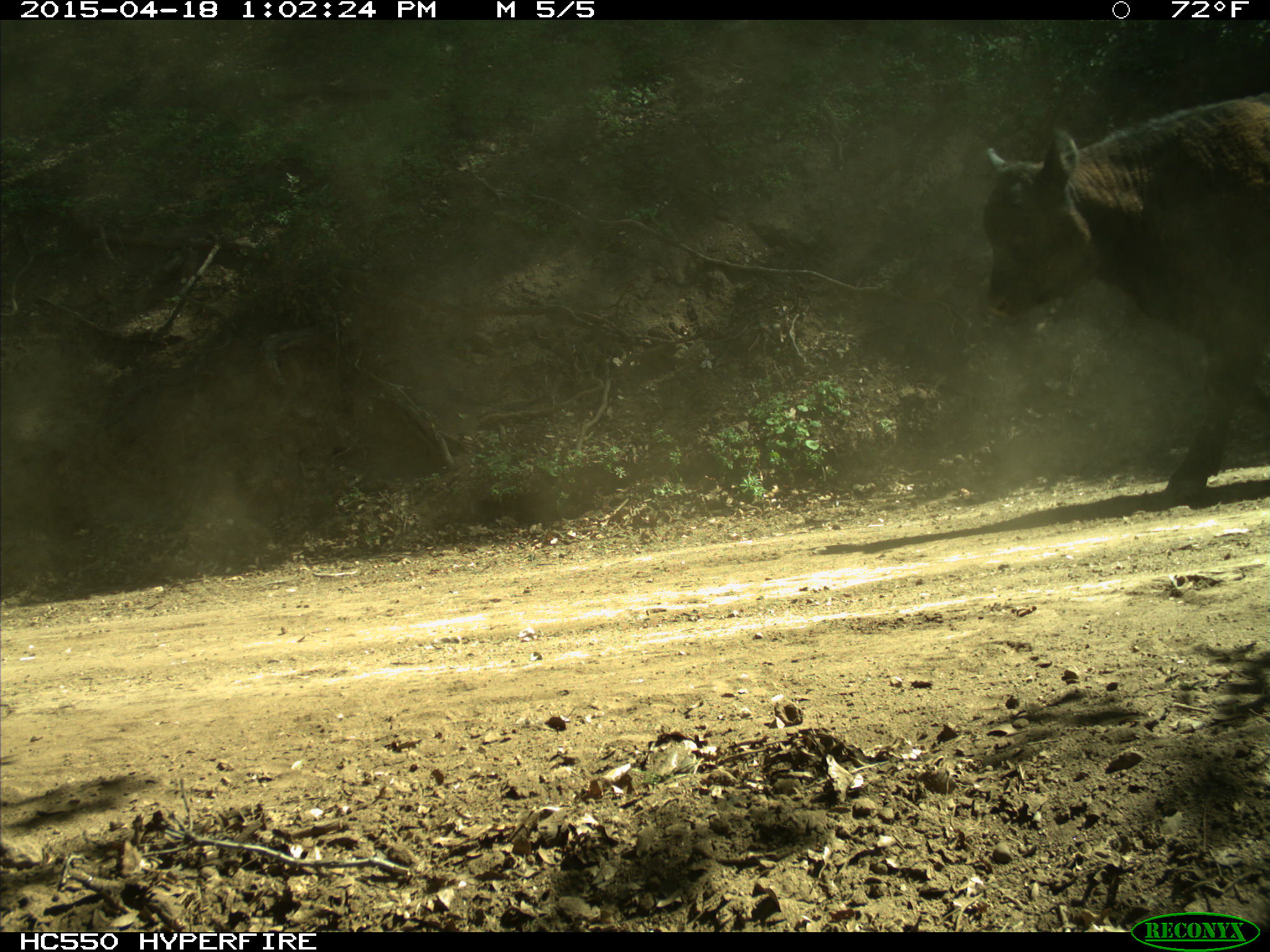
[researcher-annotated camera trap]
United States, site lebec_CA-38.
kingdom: Animalia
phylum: Chordata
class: Mammalia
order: Artiodactyla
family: Bovidae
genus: Bos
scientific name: Bos taurus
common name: domestic cow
Bos taurus (domestic cow).